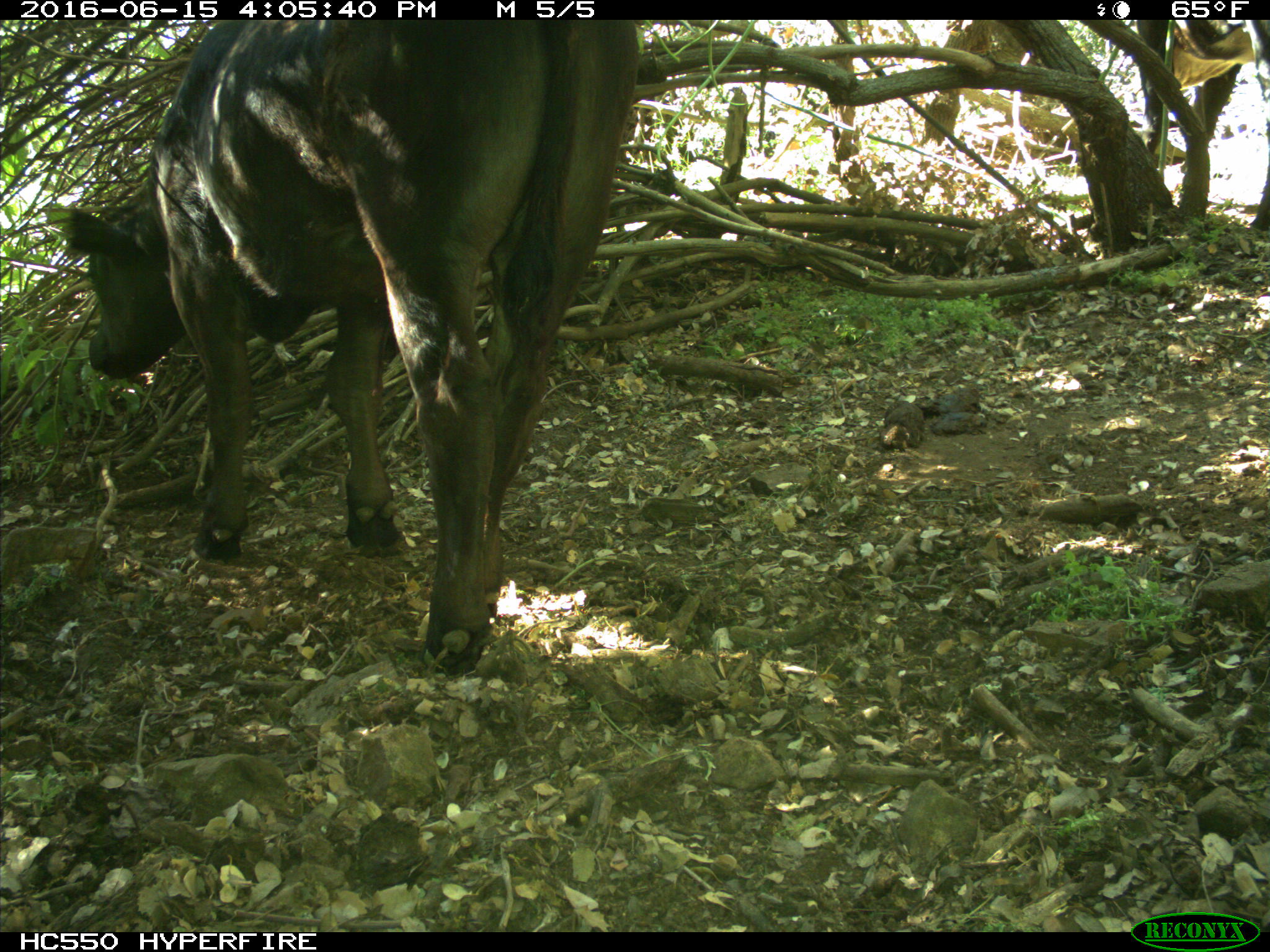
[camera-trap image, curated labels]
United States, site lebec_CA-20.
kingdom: Animalia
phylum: Chordata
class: Mammalia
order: Artiodactyla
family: Bovidae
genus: Bos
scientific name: Bos taurus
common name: domestic cow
Bos taurus (domestic cow).